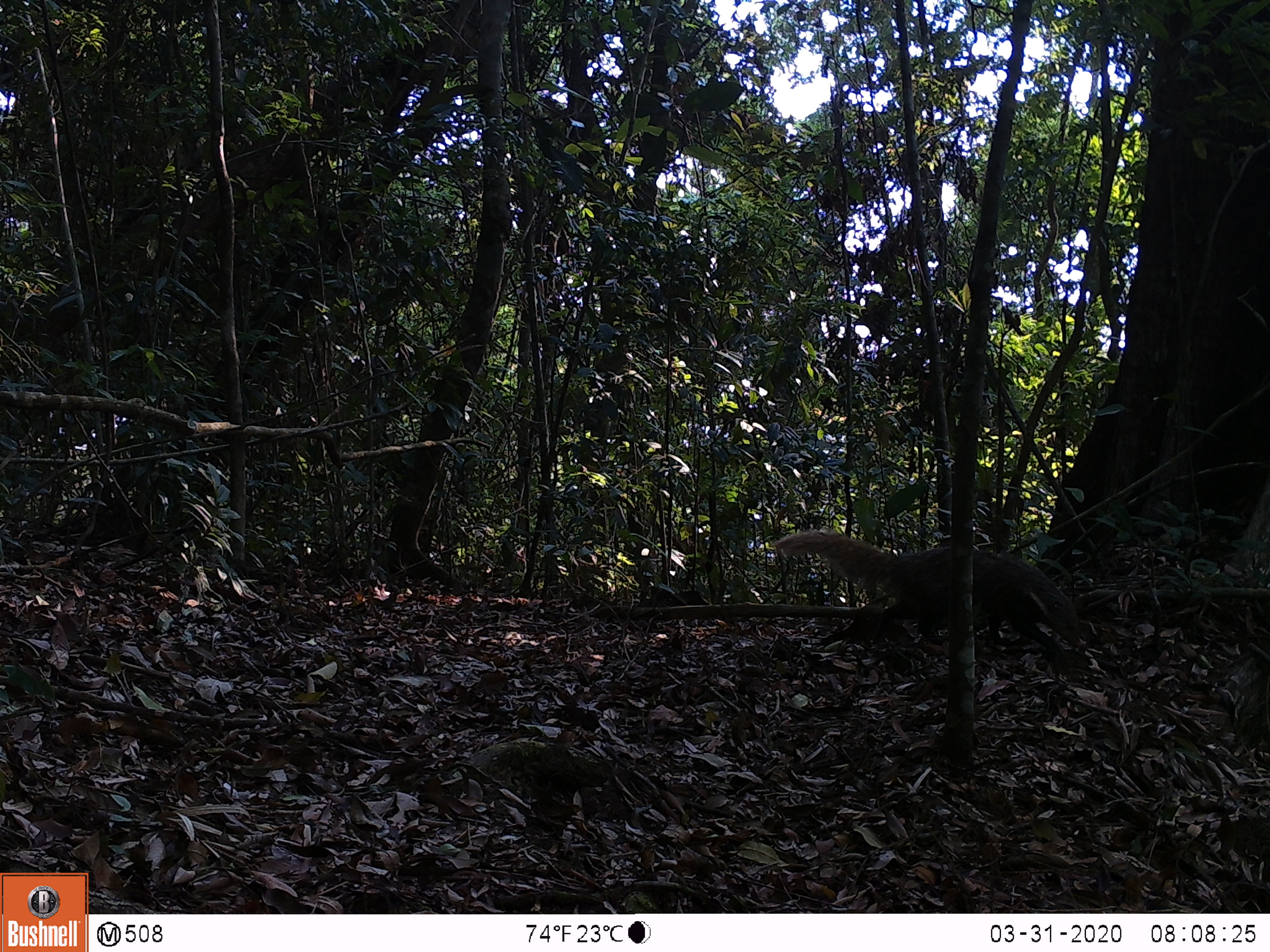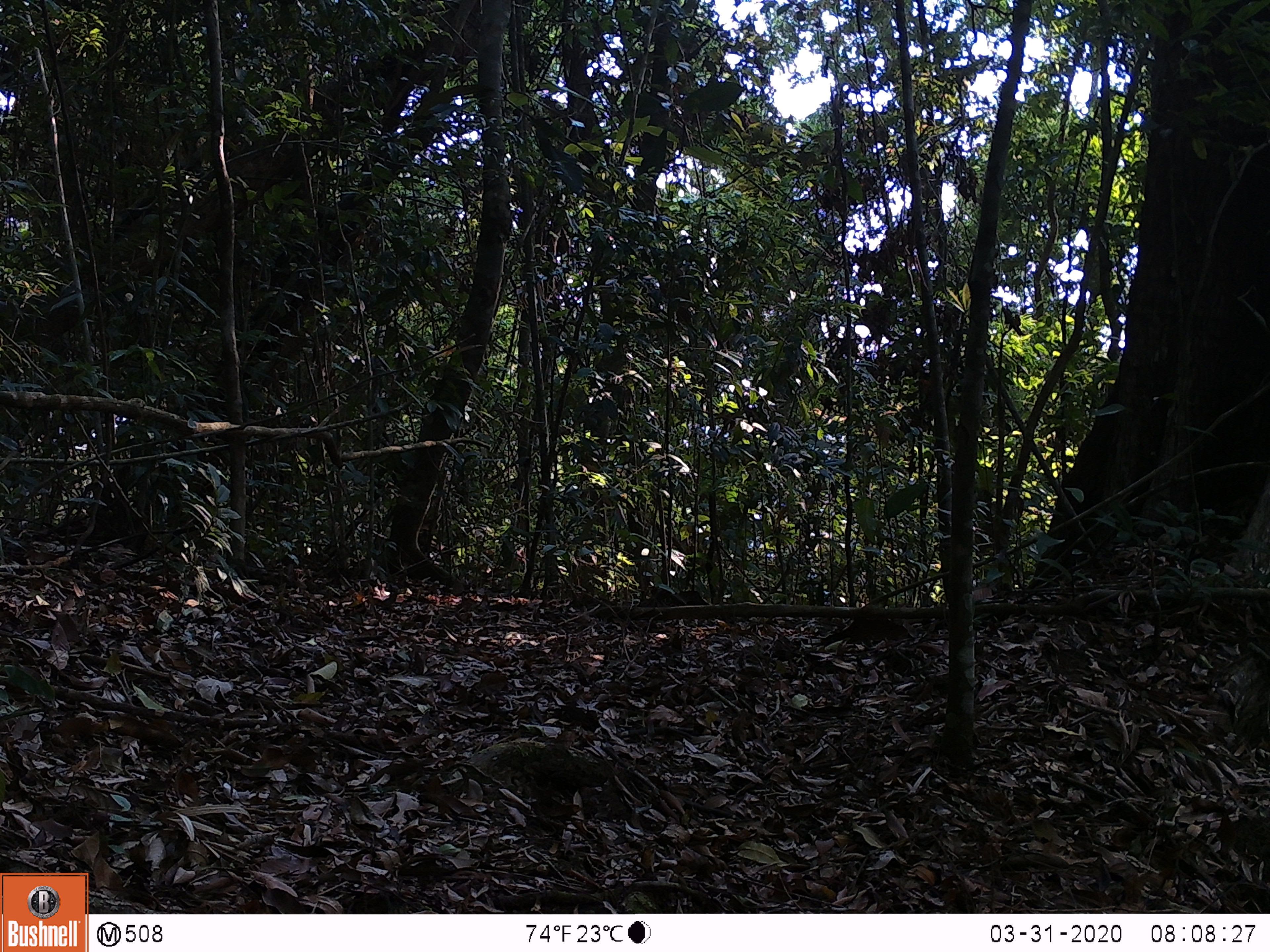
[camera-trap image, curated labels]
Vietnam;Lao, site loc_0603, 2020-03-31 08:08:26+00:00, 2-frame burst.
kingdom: Animalia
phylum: Chordata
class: Mammalia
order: Carnivora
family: Herpestidae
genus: Urva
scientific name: Urva urva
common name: crab-eating mongoose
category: crab eating mongoose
Crab eating mongoose (crab-eating mongoose) (Urva urva). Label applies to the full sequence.